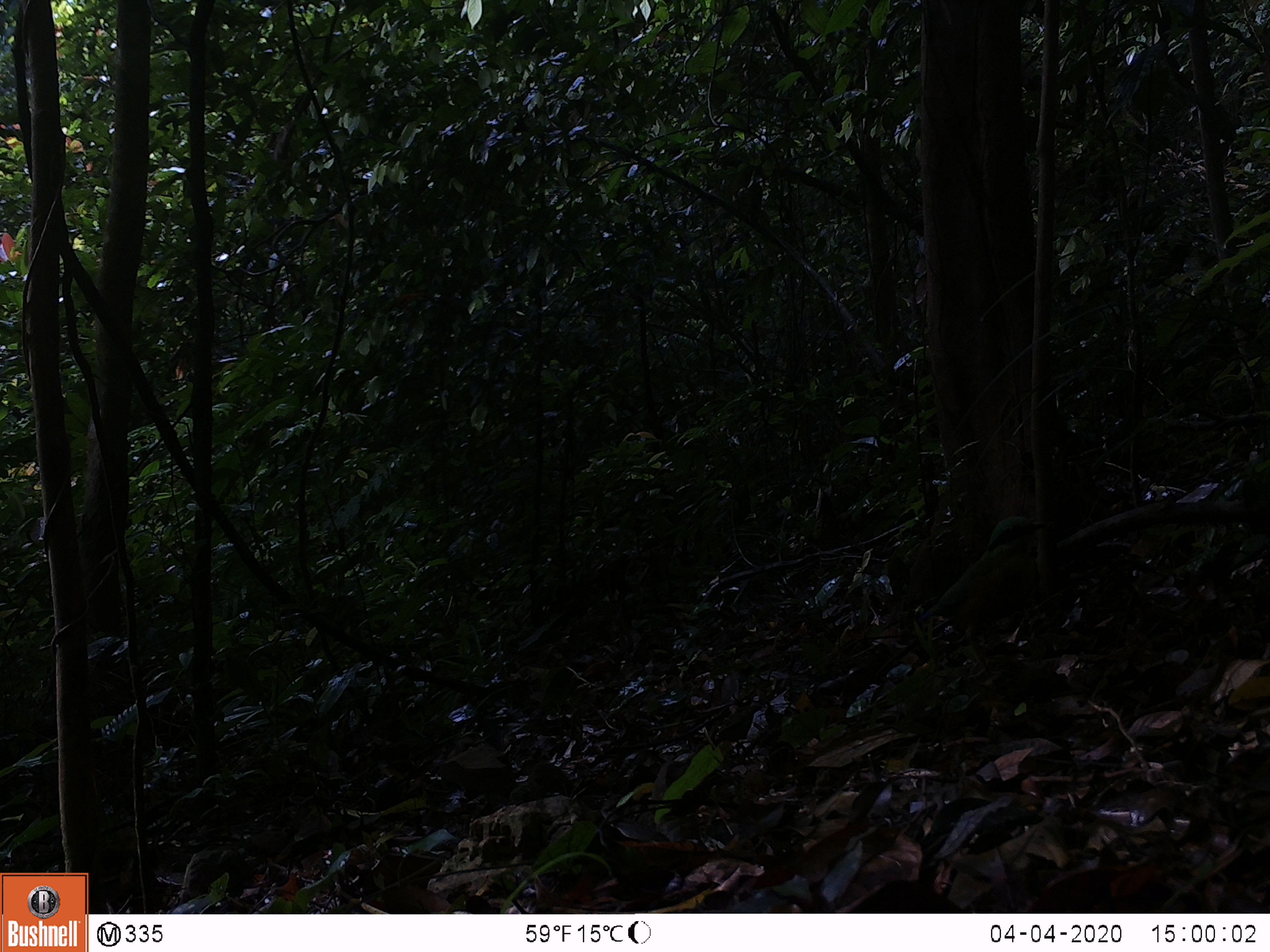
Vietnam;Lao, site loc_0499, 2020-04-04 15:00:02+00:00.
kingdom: Animalia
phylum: Chordata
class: Aves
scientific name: Aves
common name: bird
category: unidentified bird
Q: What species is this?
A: Unidentified bird (bird) (Aves).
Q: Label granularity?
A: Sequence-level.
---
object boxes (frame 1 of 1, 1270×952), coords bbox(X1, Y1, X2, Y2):
unidentified bird: bbox(920, 508, 1050, 669)